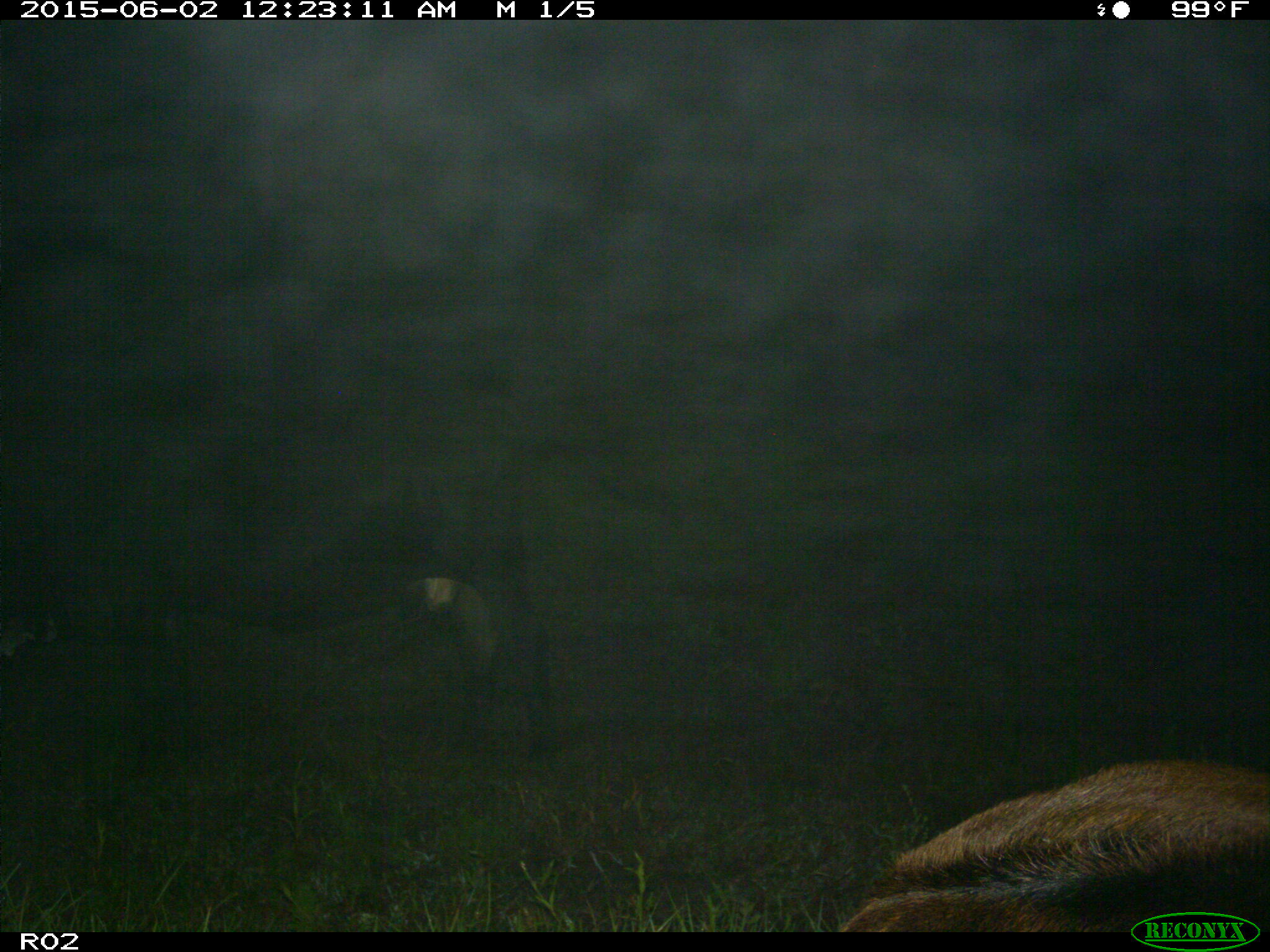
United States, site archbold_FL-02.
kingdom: Animalia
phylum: Chordata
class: Mammalia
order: Artiodactyla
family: Bovidae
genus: Bos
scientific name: Bos taurus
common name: domestic cow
Bos taurus (domestic cow).